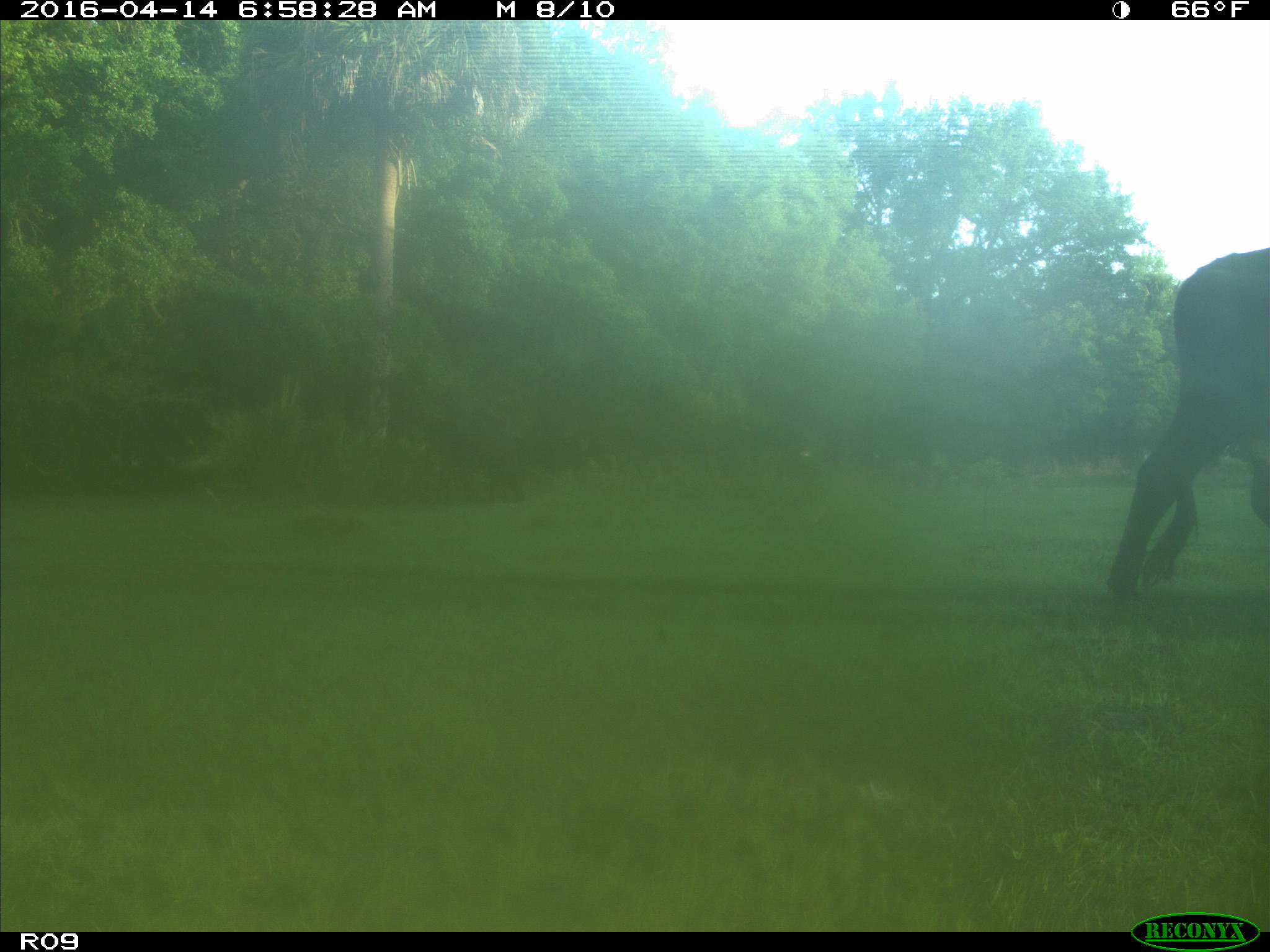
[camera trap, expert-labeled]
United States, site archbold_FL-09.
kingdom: Animalia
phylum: Chordata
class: Mammalia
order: Artiodactyla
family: Bovidae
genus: Bos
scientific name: Bos taurus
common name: domestic cow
Bos taurus (domestic cow).